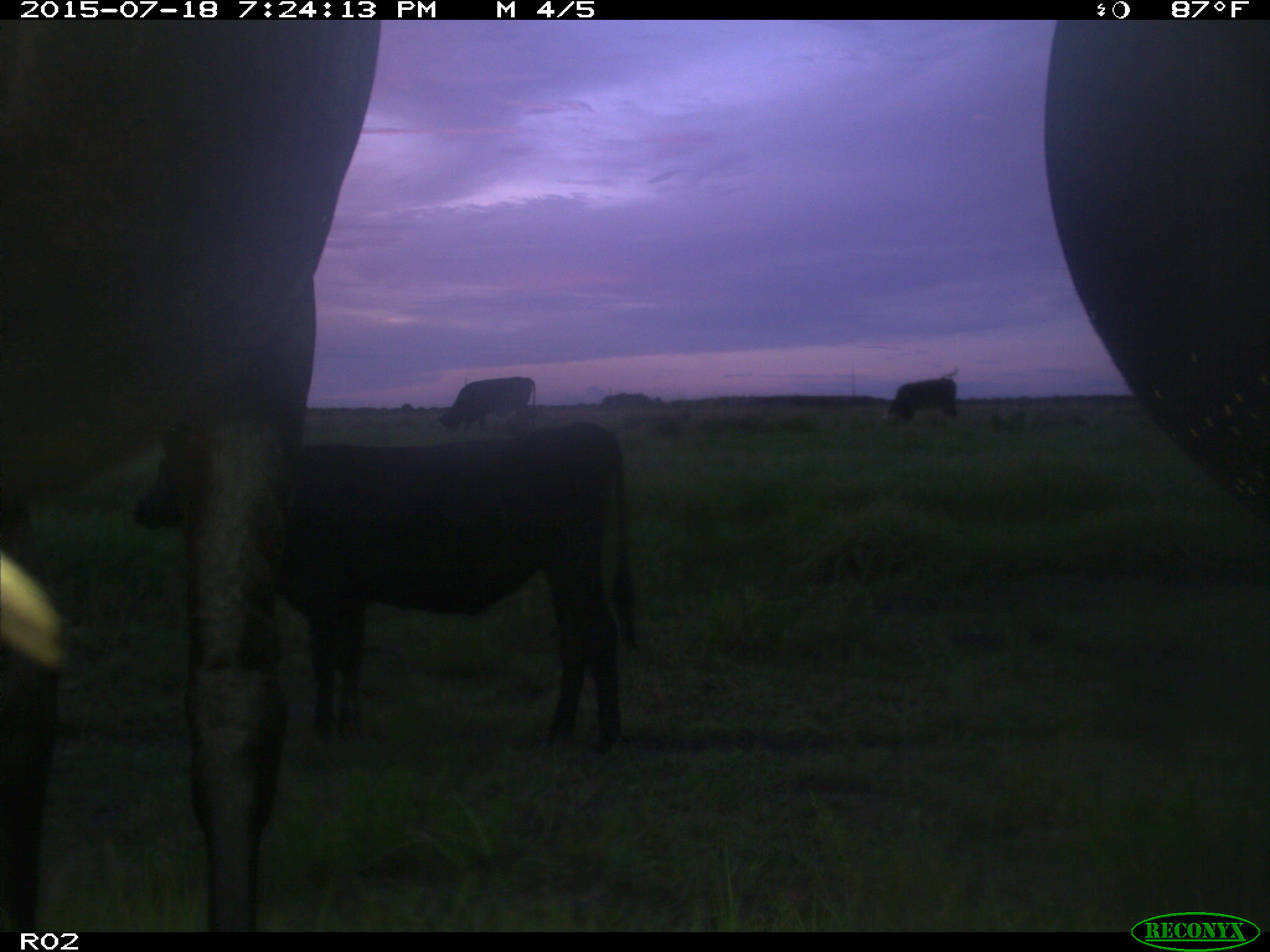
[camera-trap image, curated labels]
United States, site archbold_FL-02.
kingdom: Animalia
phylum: Chordata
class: Mammalia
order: Artiodactyla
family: Bovidae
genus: Bos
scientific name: Bos taurus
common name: domestic cow